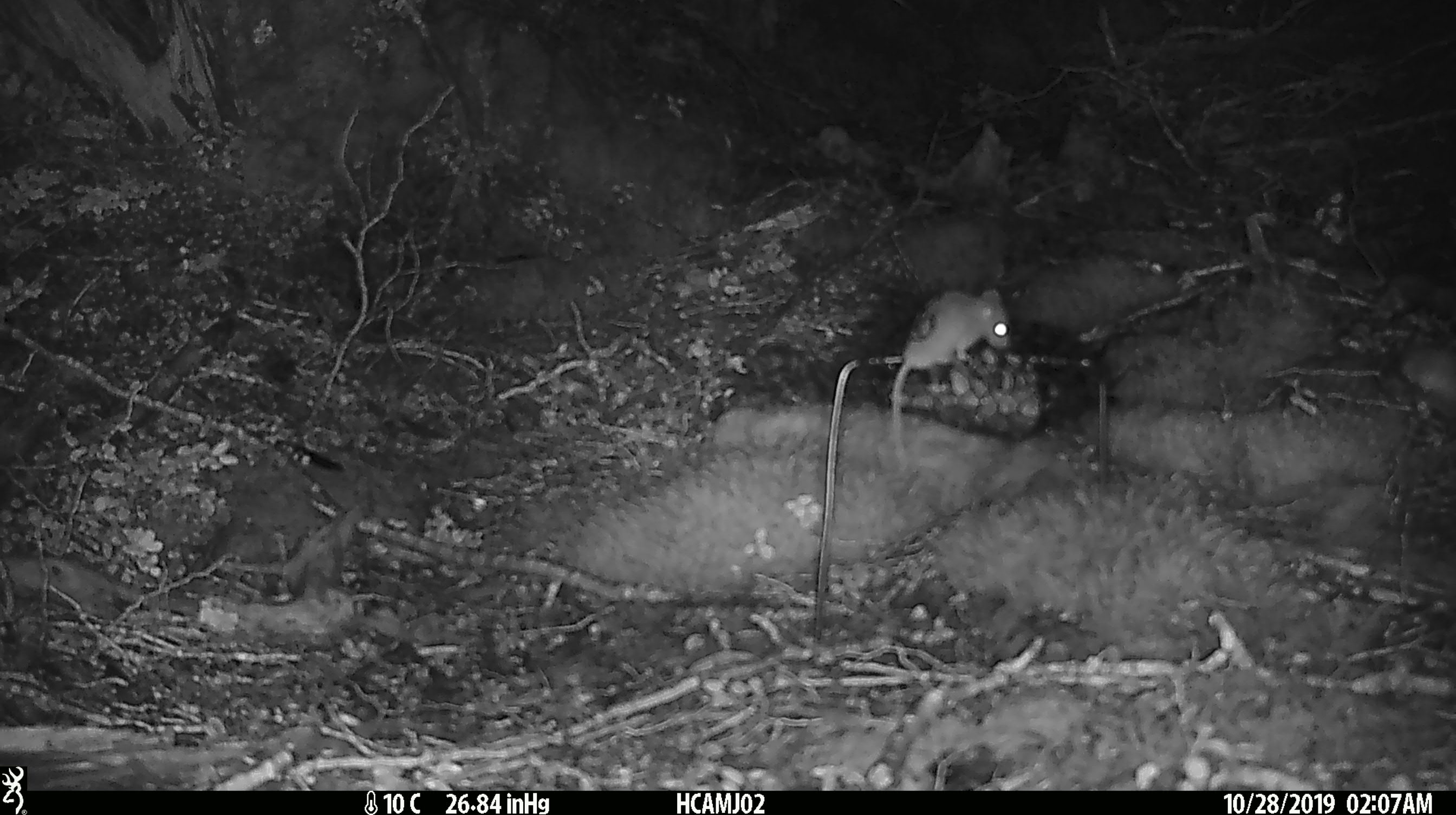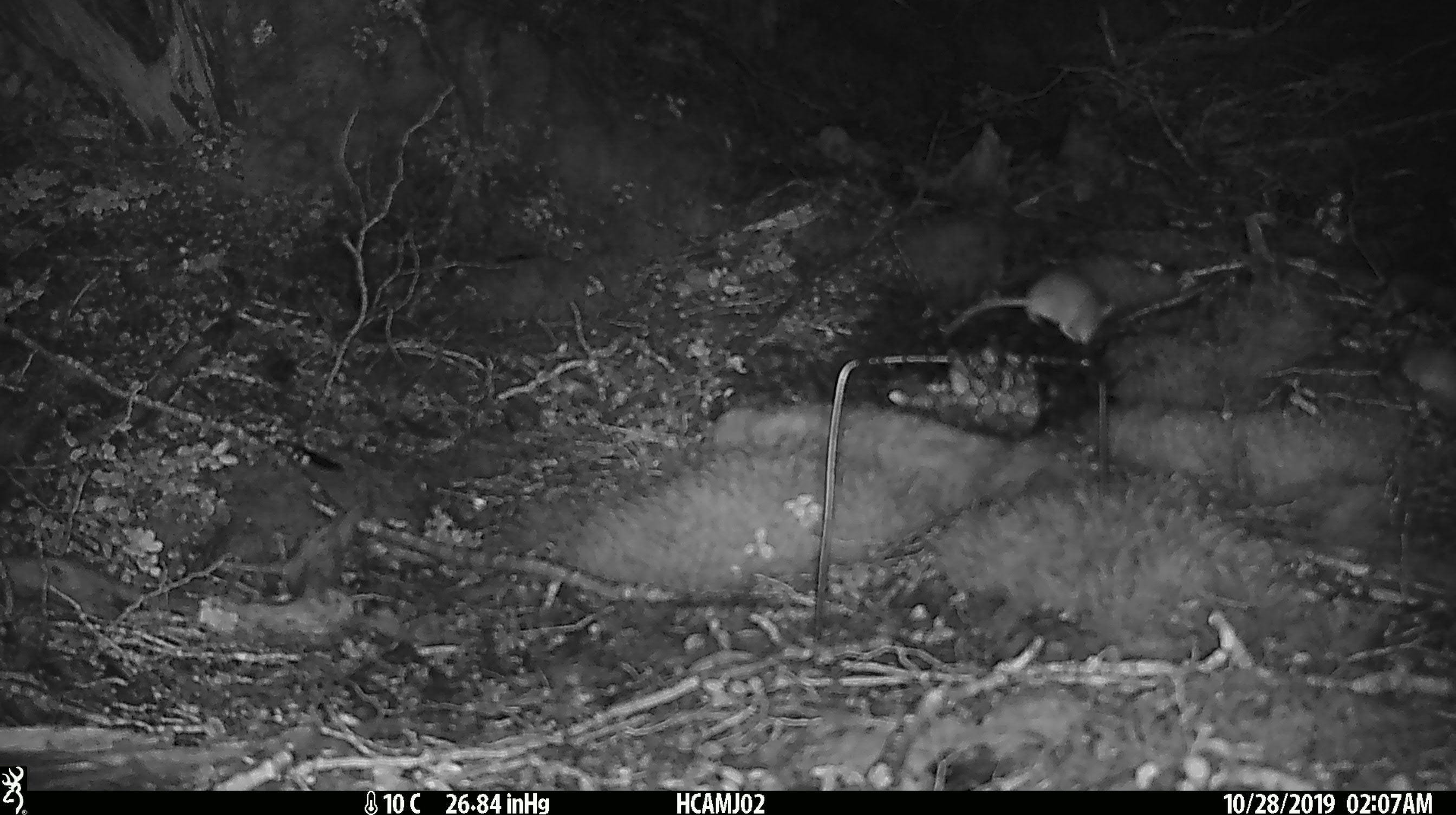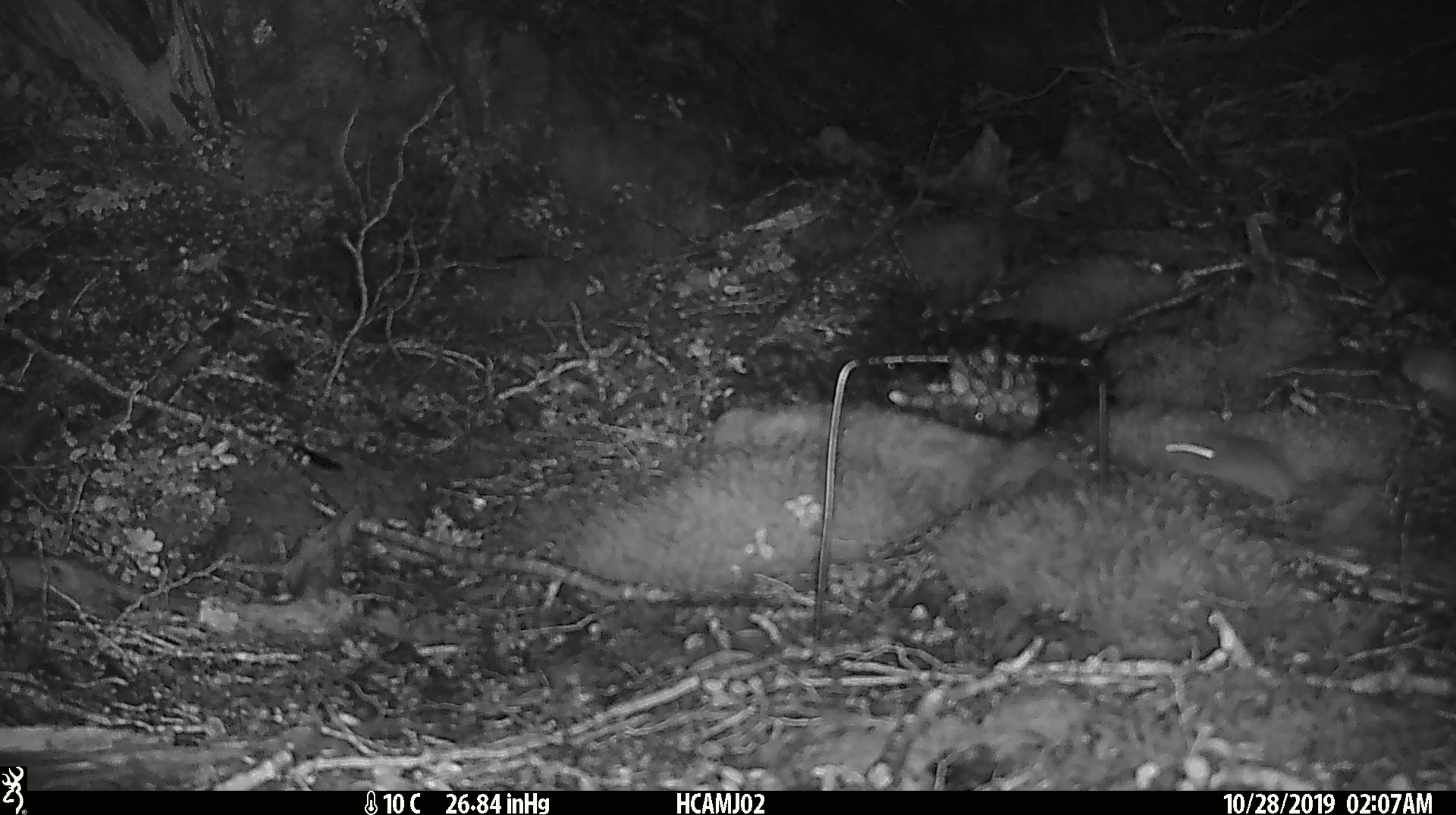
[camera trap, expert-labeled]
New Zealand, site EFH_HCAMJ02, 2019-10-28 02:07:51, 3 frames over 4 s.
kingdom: Animalia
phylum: Chordata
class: Mammalia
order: Rodentia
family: Muridae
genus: Mus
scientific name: Mus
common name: mouse